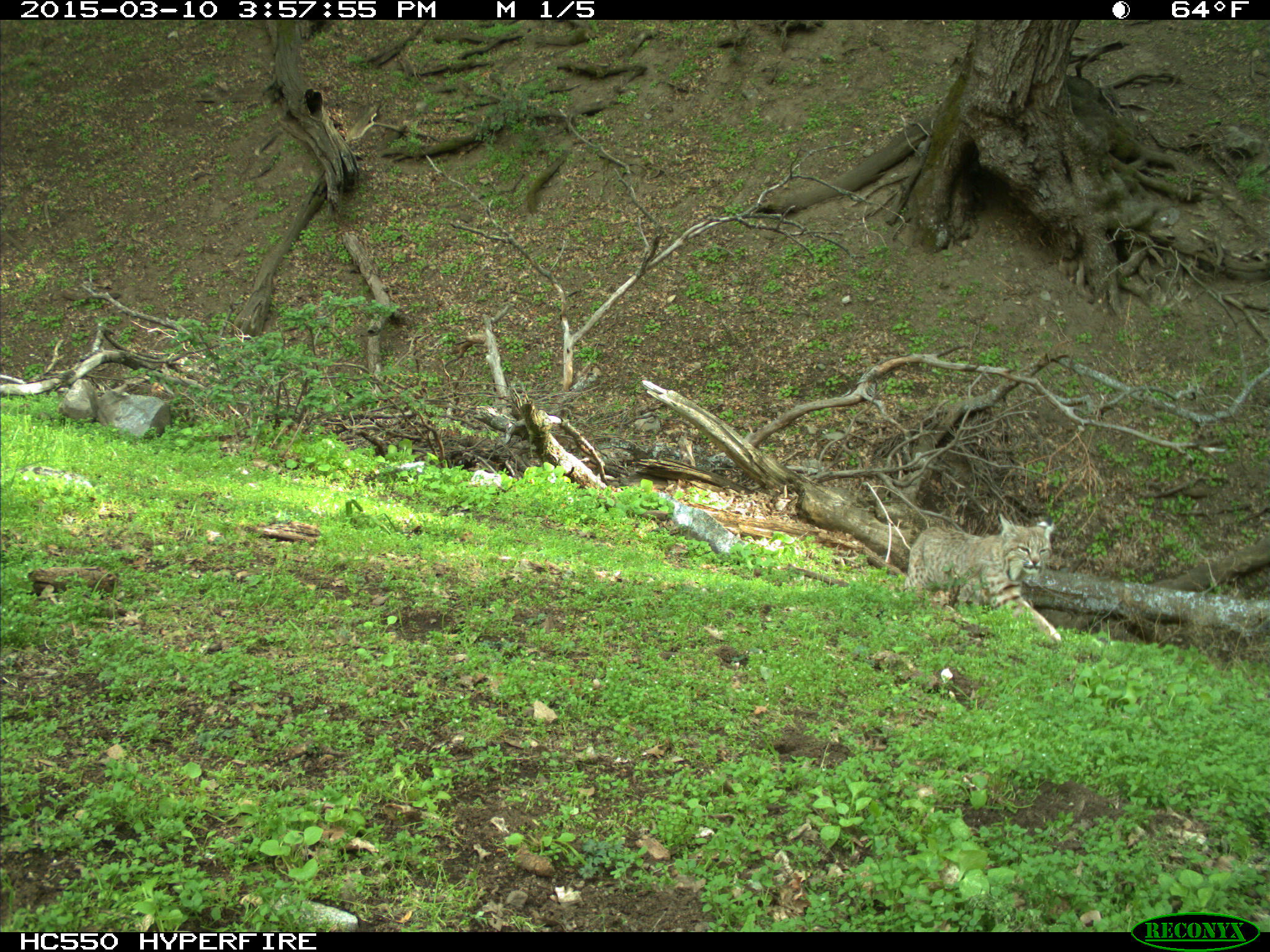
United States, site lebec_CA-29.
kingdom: Animalia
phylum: Chordata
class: Mammalia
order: Carnivora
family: Felidae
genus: Lynx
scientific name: Lynx rufus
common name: bobcat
Lynx rufus (bobcat).